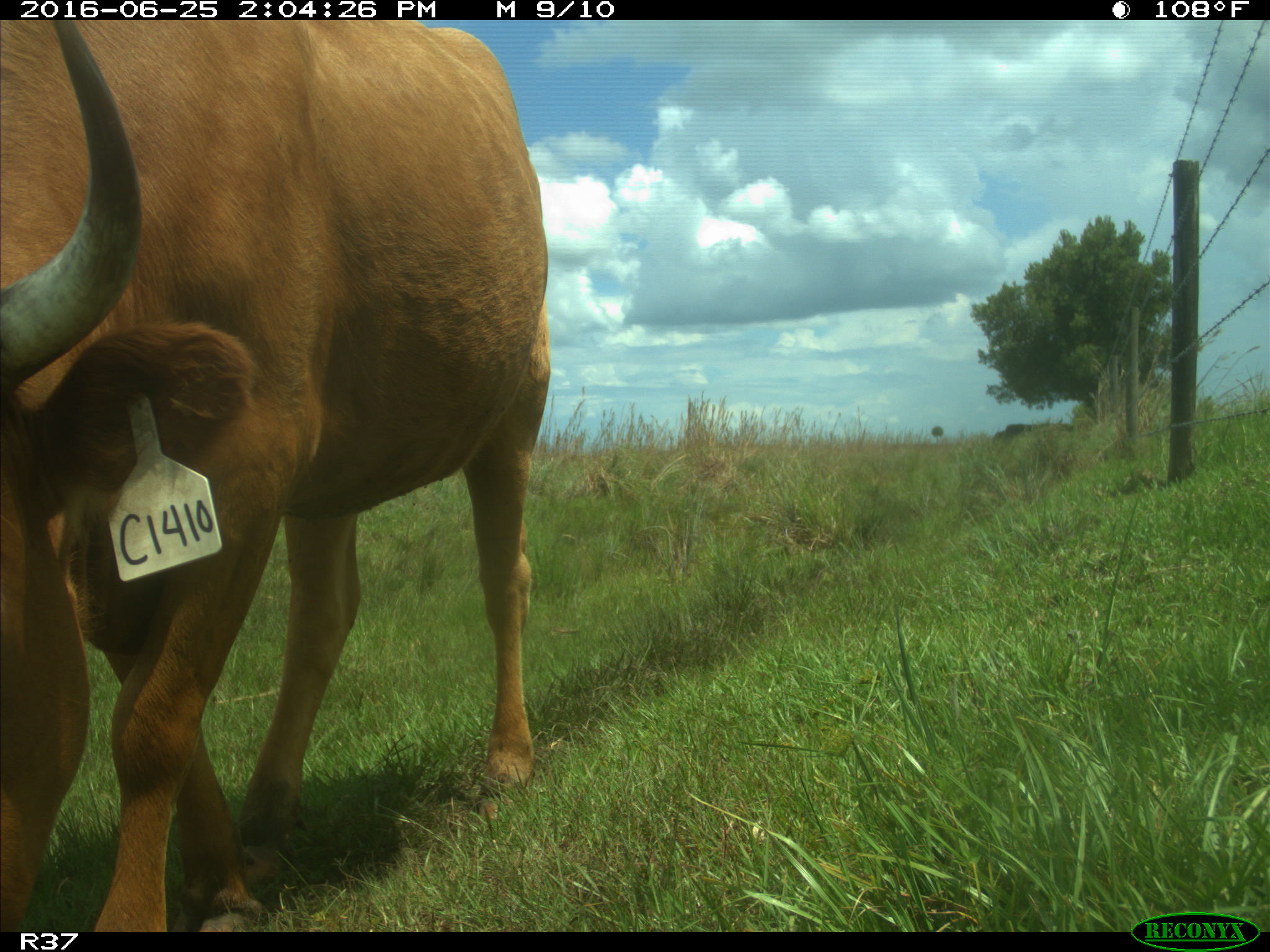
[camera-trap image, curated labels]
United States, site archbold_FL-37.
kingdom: Animalia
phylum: Chordata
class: Mammalia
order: Artiodactyla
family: Bovidae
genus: Bos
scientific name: Bos taurus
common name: domestic cow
Bos taurus (domestic cow).